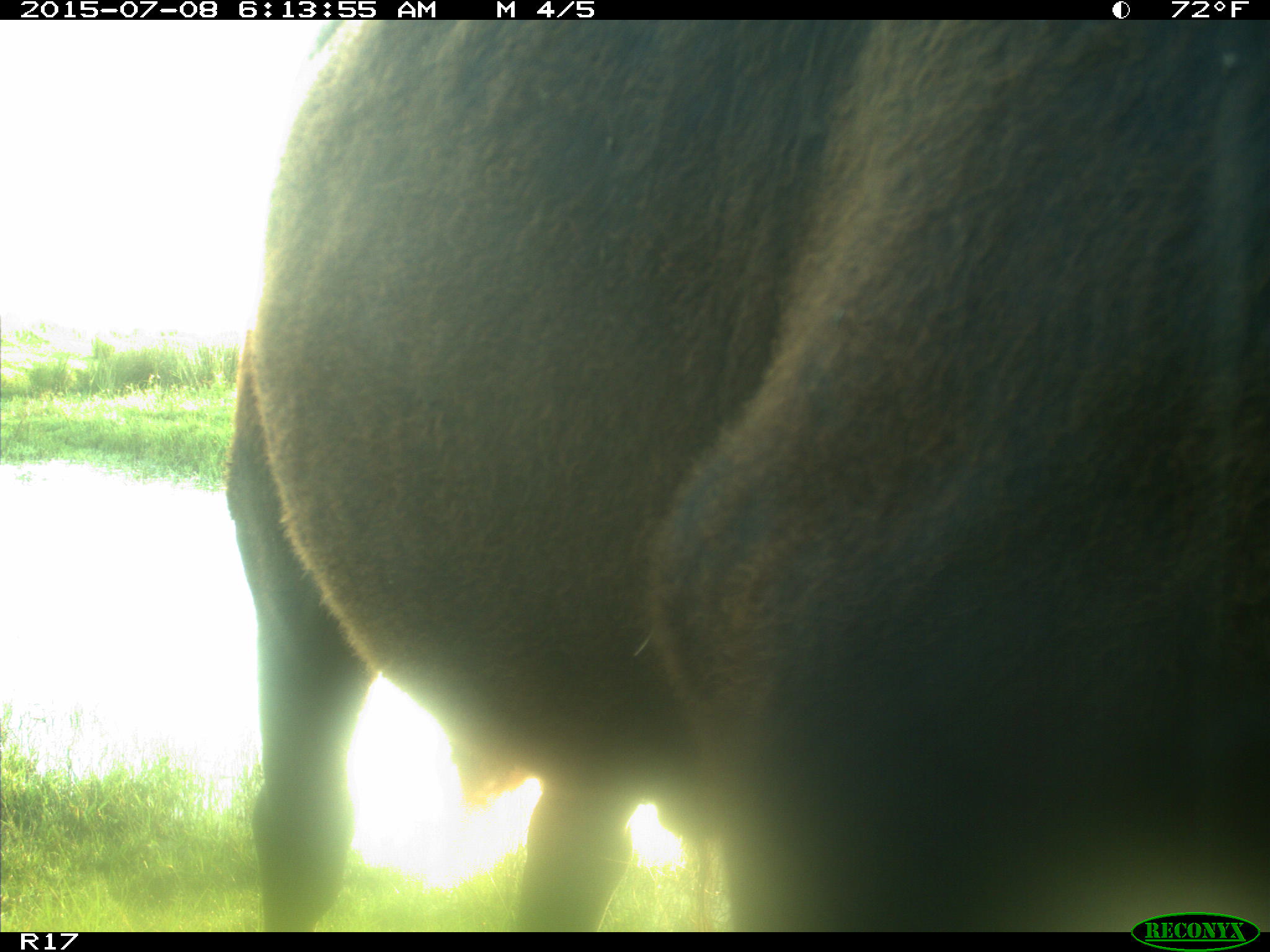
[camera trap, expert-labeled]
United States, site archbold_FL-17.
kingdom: Animalia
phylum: Chordata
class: Mammalia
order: Artiodactyla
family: Bovidae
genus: Bos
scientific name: Bos taurus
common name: domestic cow